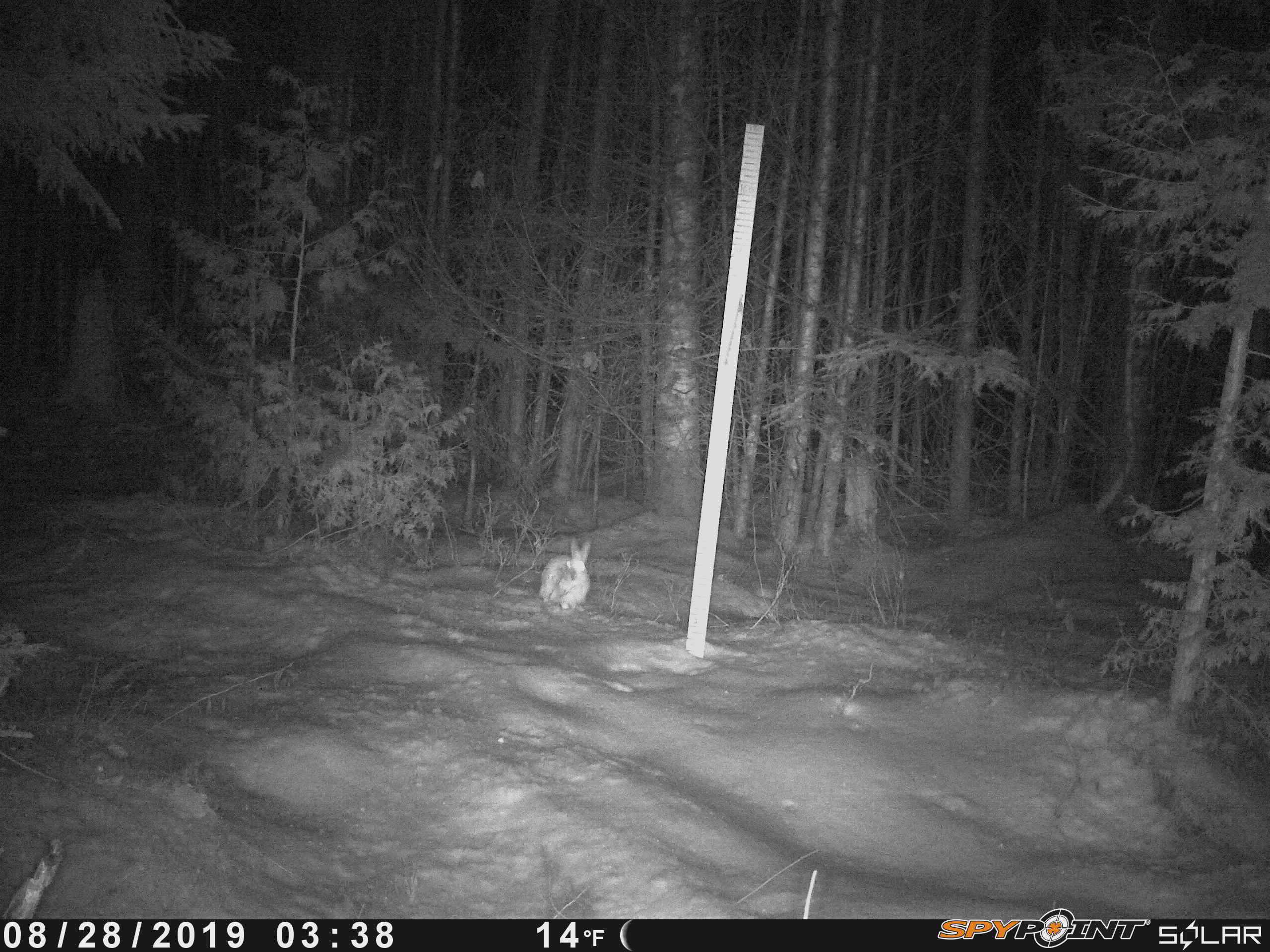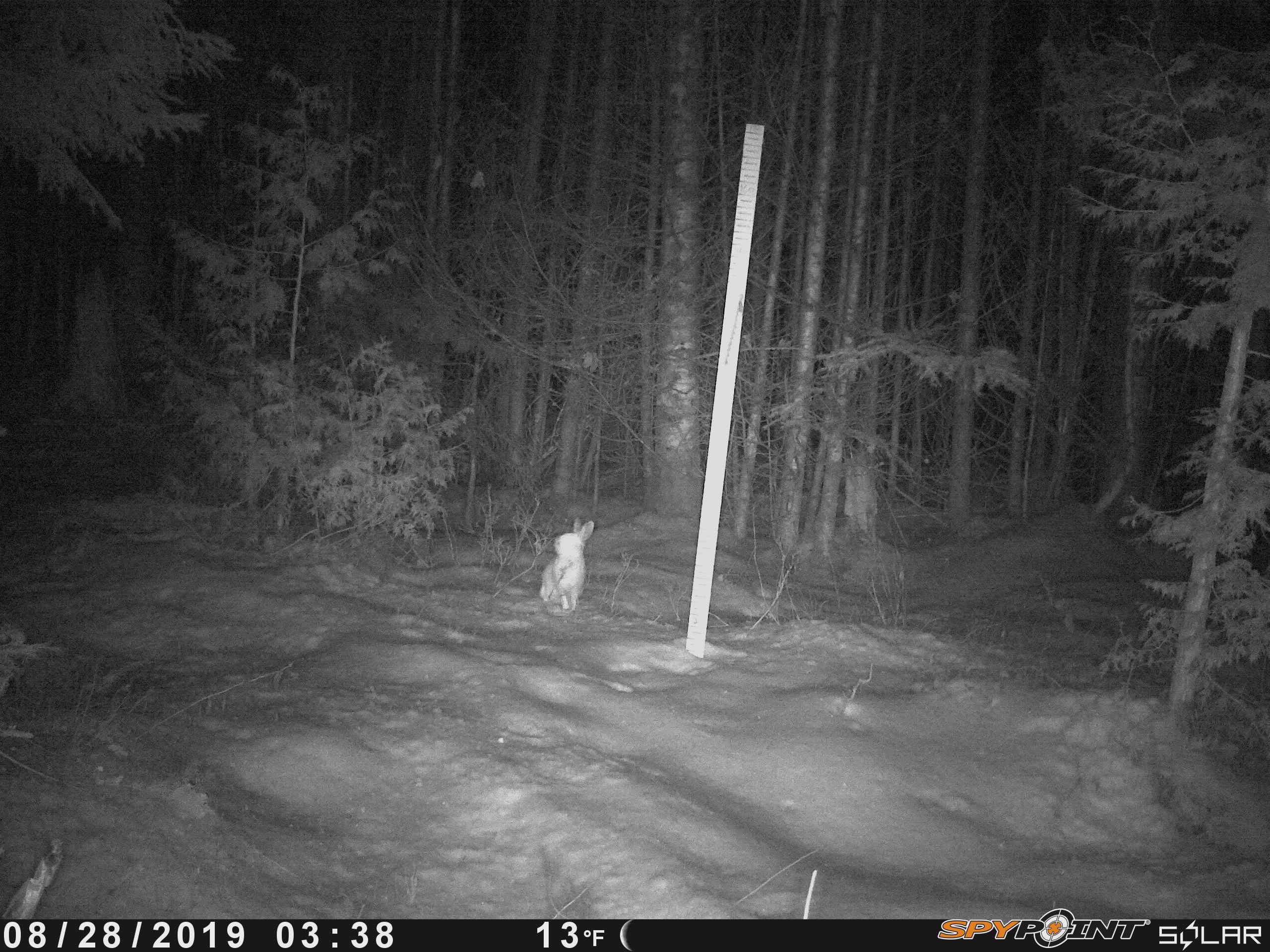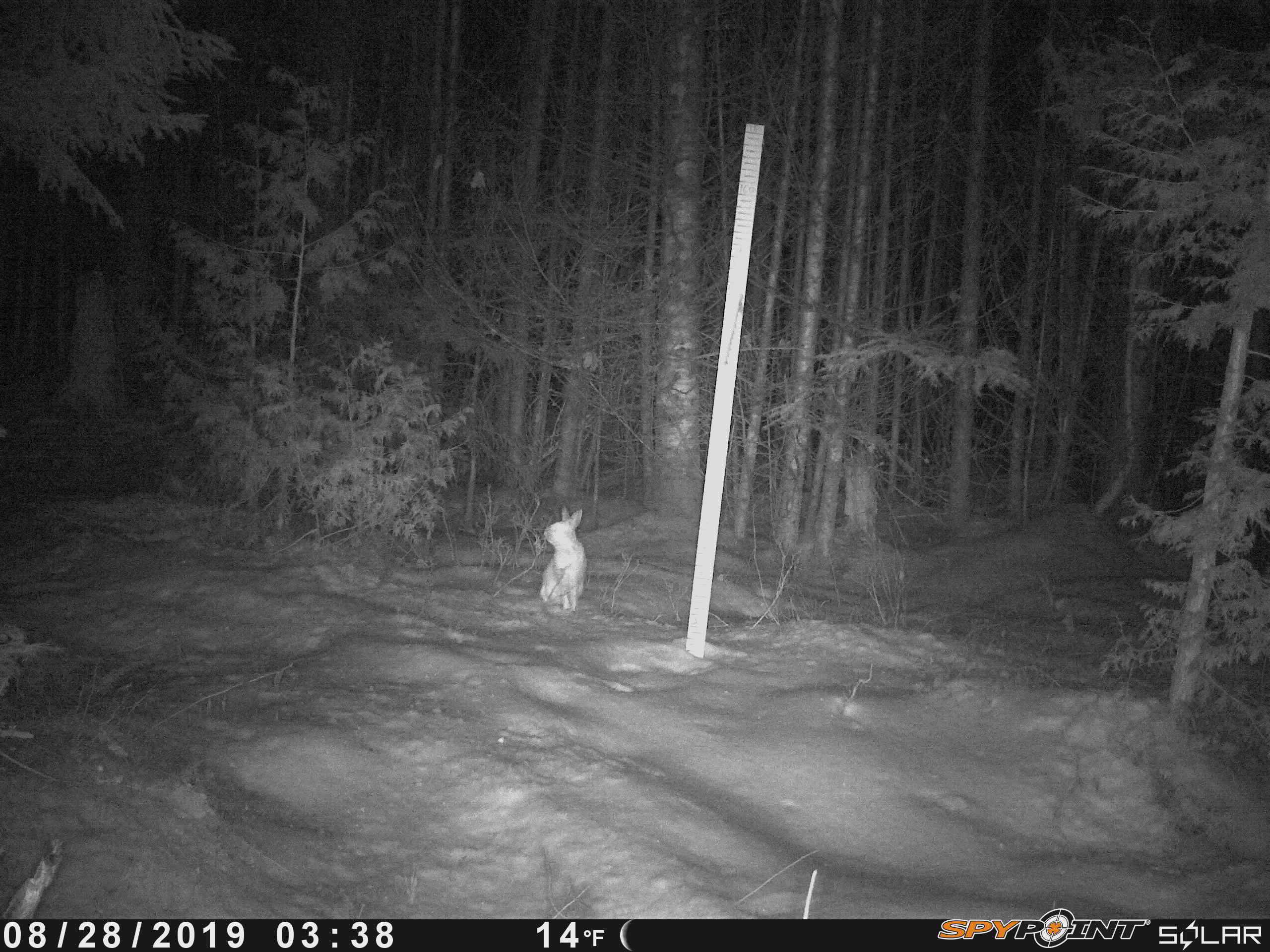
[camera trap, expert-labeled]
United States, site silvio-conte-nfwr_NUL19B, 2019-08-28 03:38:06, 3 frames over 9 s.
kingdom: Animalia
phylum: Chordata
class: Mammalia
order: Lagomorpha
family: Leporidae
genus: Lepus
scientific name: Lepus americanus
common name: snowshoe hare